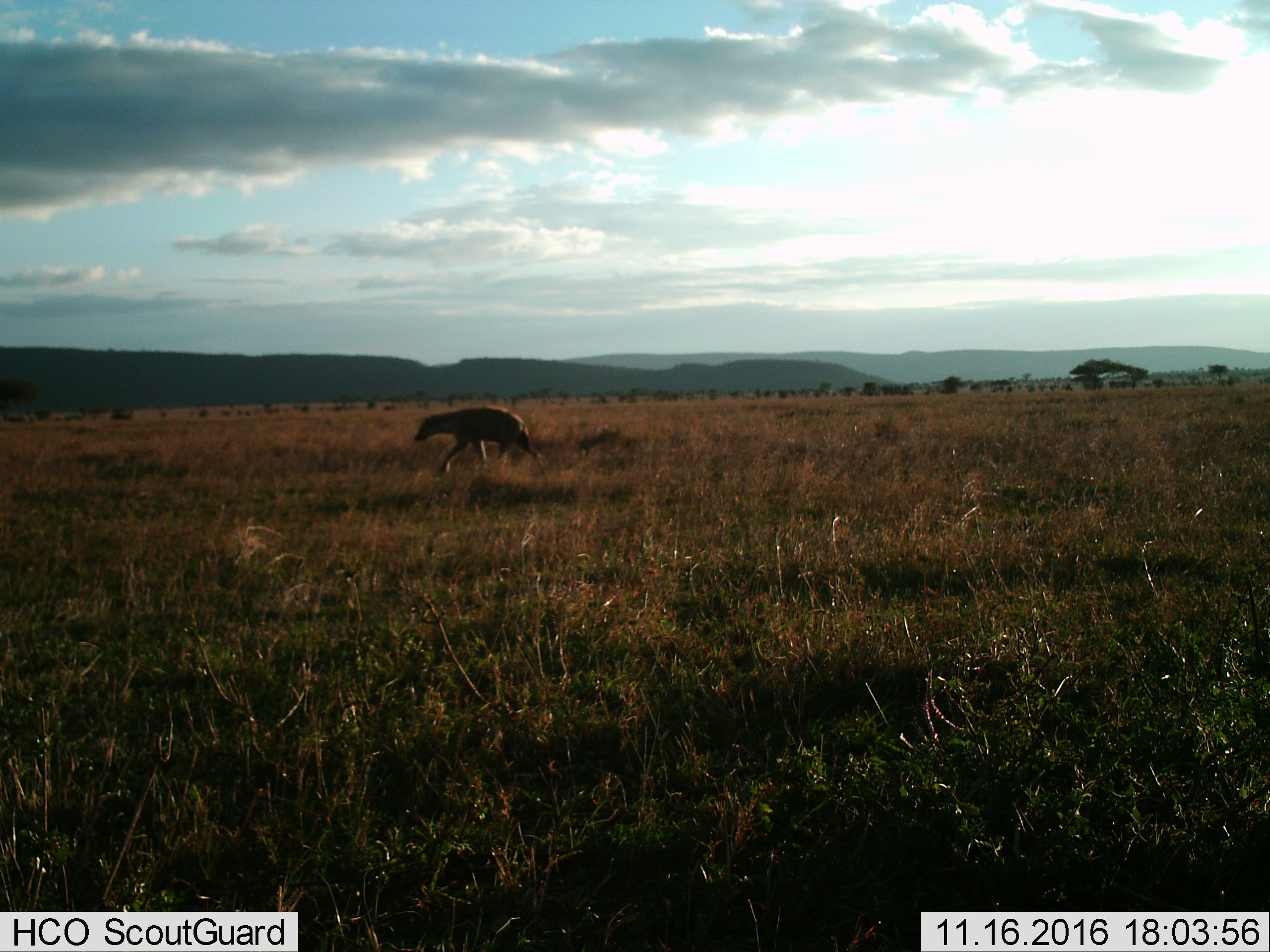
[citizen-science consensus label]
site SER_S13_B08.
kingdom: Animalia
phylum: Chordata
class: Mammalia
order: Carnivora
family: Hyaenidae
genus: Crocuta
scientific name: Crocuta crocuta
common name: spotted hyena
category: hyenaspotted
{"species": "hyenaspotted (spotted hyena) (Crocuta crocuta)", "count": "1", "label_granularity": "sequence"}